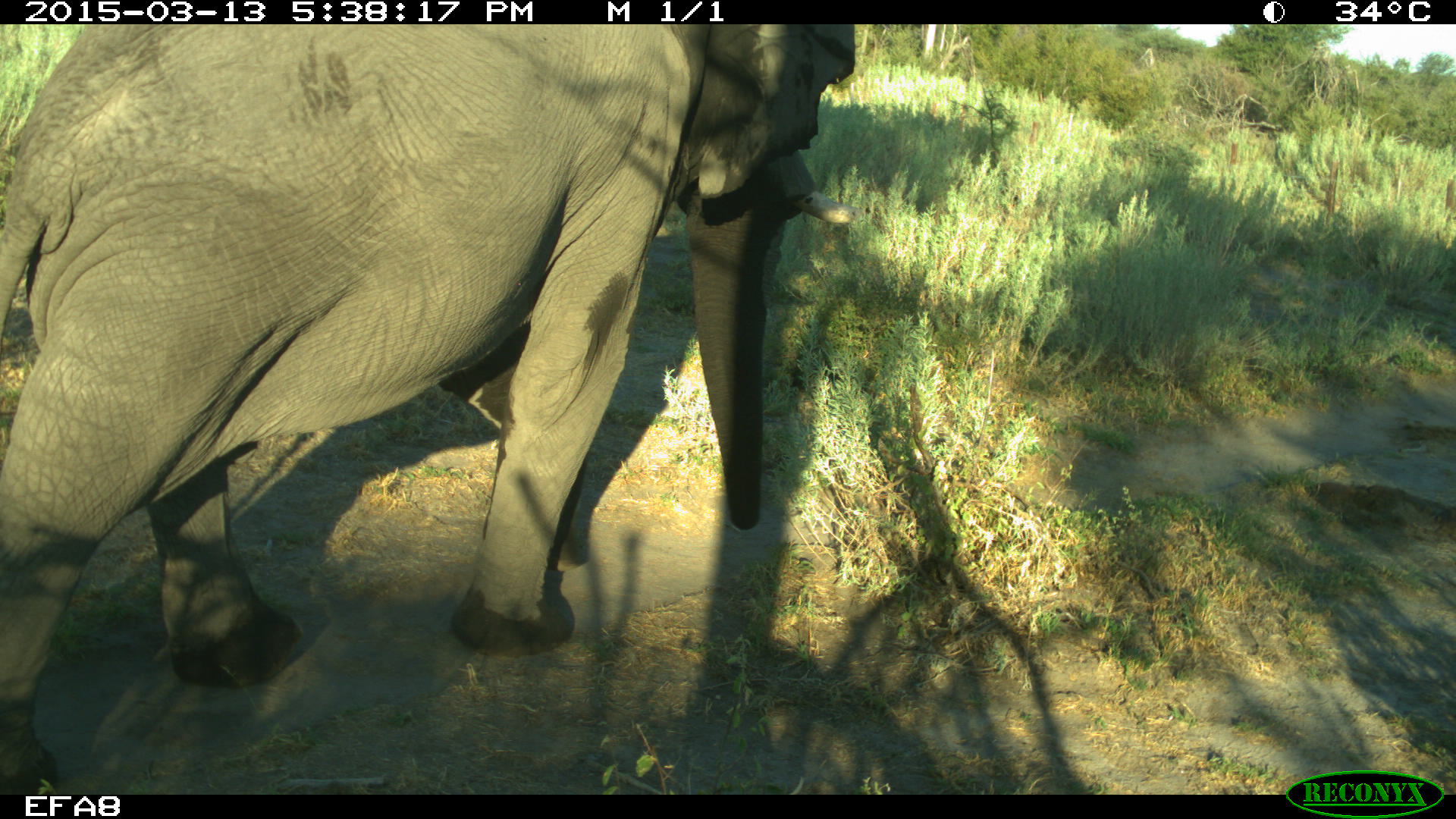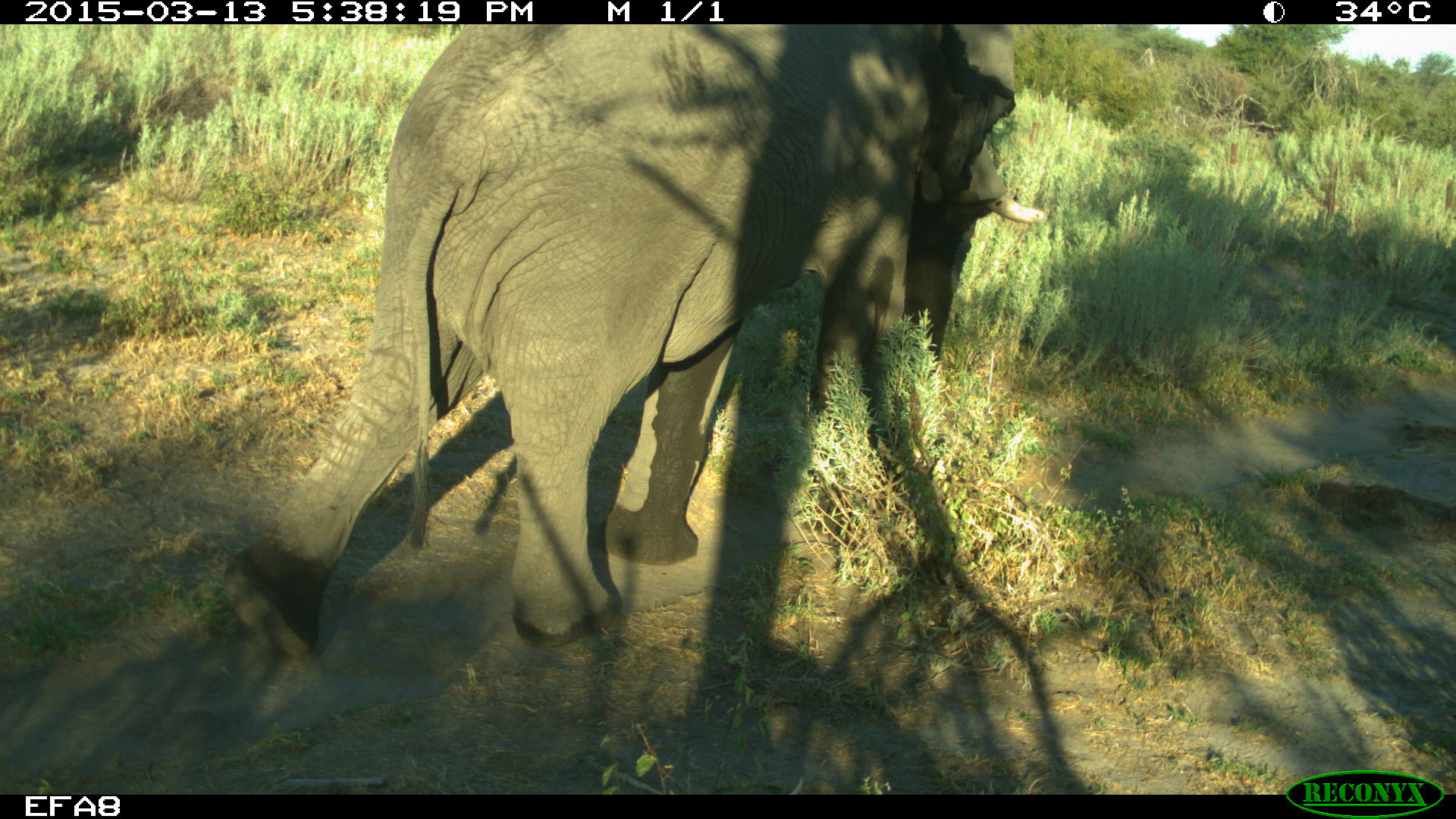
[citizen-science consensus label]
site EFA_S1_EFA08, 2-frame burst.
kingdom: Animalia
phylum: Chordata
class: Mammalia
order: Proboscidea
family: Elephantidae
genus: Loxodonta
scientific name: Loxodonta africana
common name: african bush elephant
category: elephant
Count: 1.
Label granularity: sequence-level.